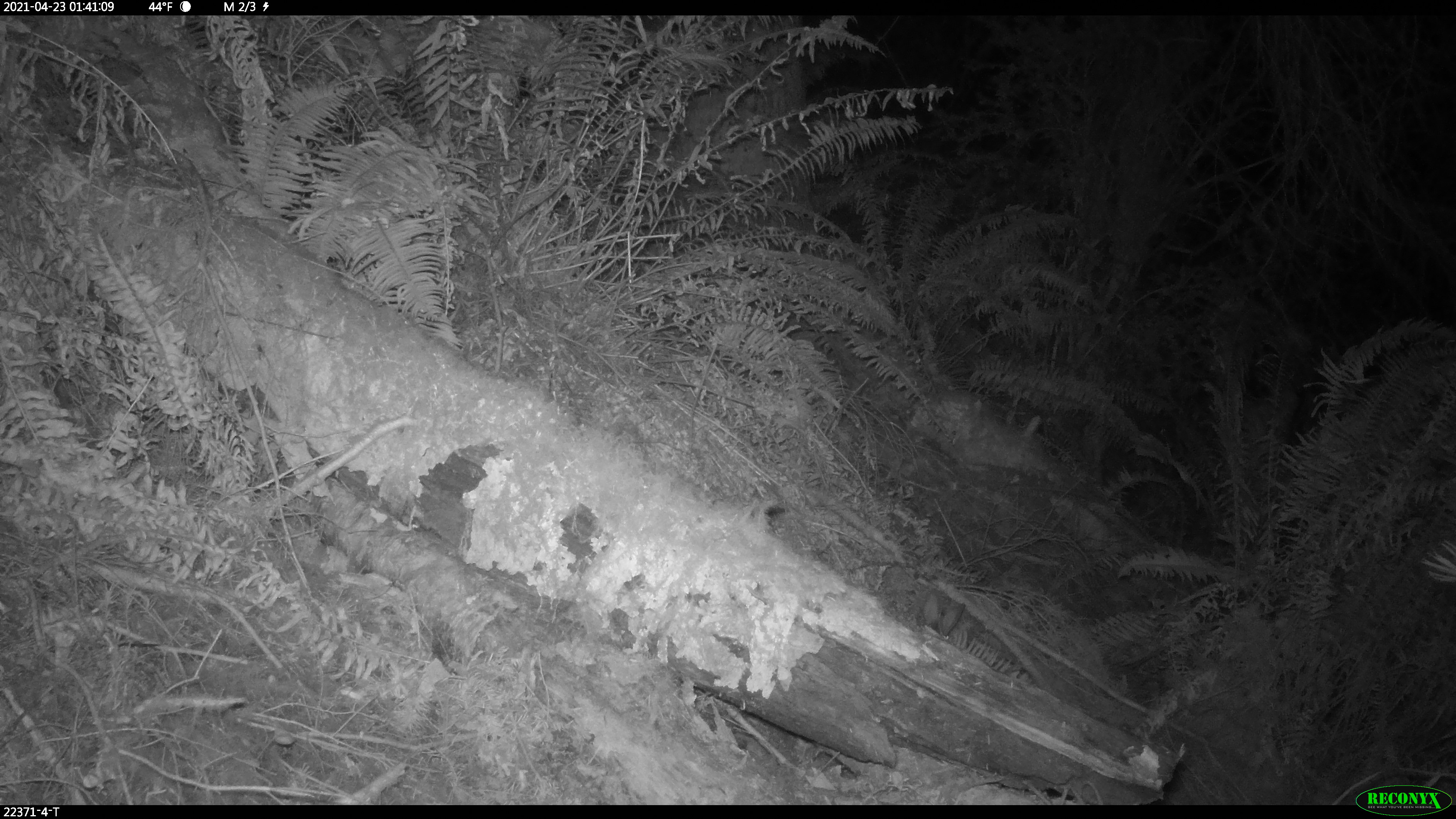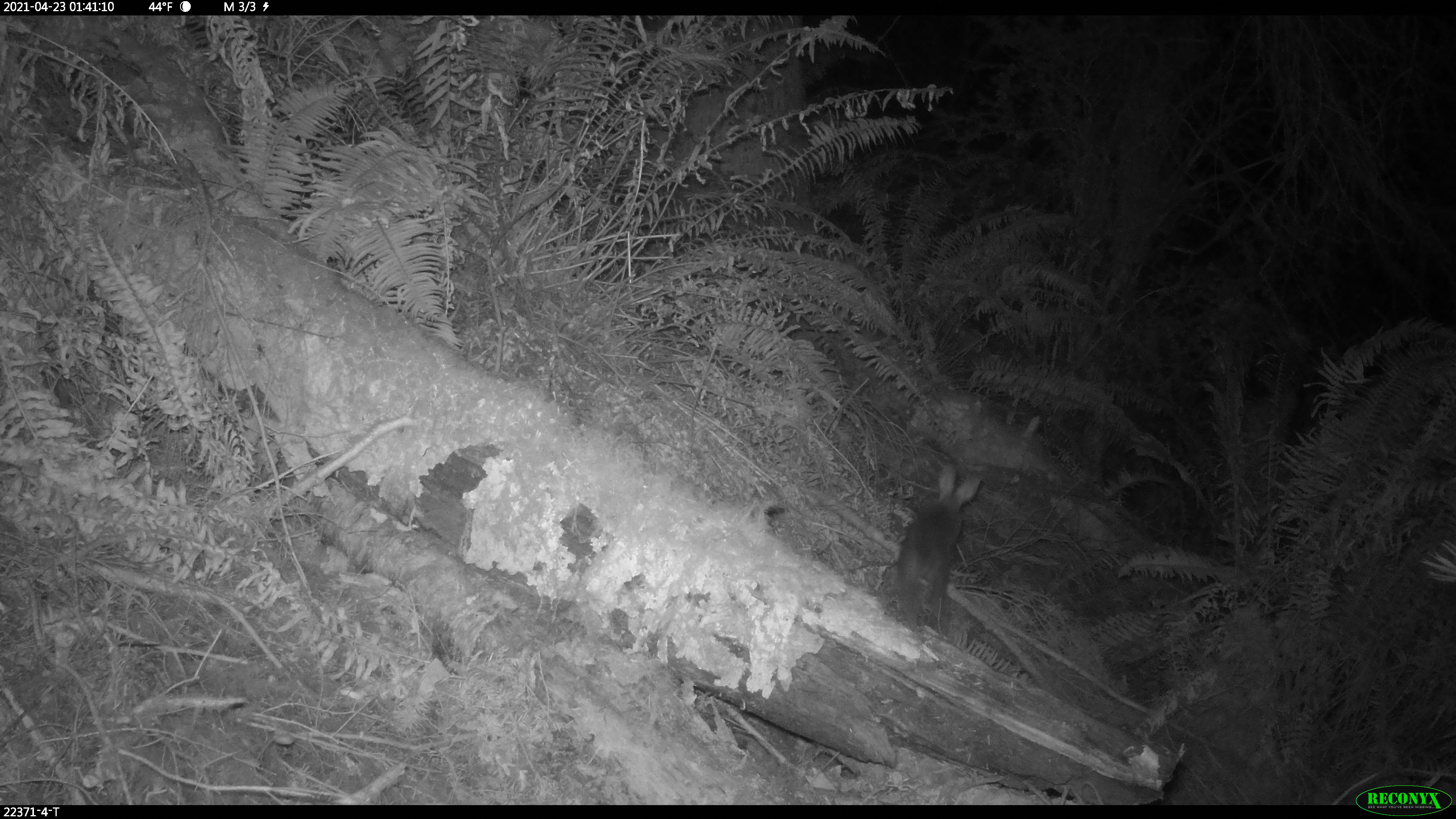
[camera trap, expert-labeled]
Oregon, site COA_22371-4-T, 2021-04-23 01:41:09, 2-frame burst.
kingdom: Animalia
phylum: Chordata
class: Mammalia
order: Lagomorpha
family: Leporidae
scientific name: Leporidae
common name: hares and rabbits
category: leporidae family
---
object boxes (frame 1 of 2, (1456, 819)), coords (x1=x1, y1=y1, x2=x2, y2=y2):
leporidae family: (x1=887, y1=583, x2=984, y2=661)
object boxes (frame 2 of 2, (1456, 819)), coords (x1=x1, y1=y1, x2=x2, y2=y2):
leporidae family: (x1=862, y1=449, x2=1001, y2=642)